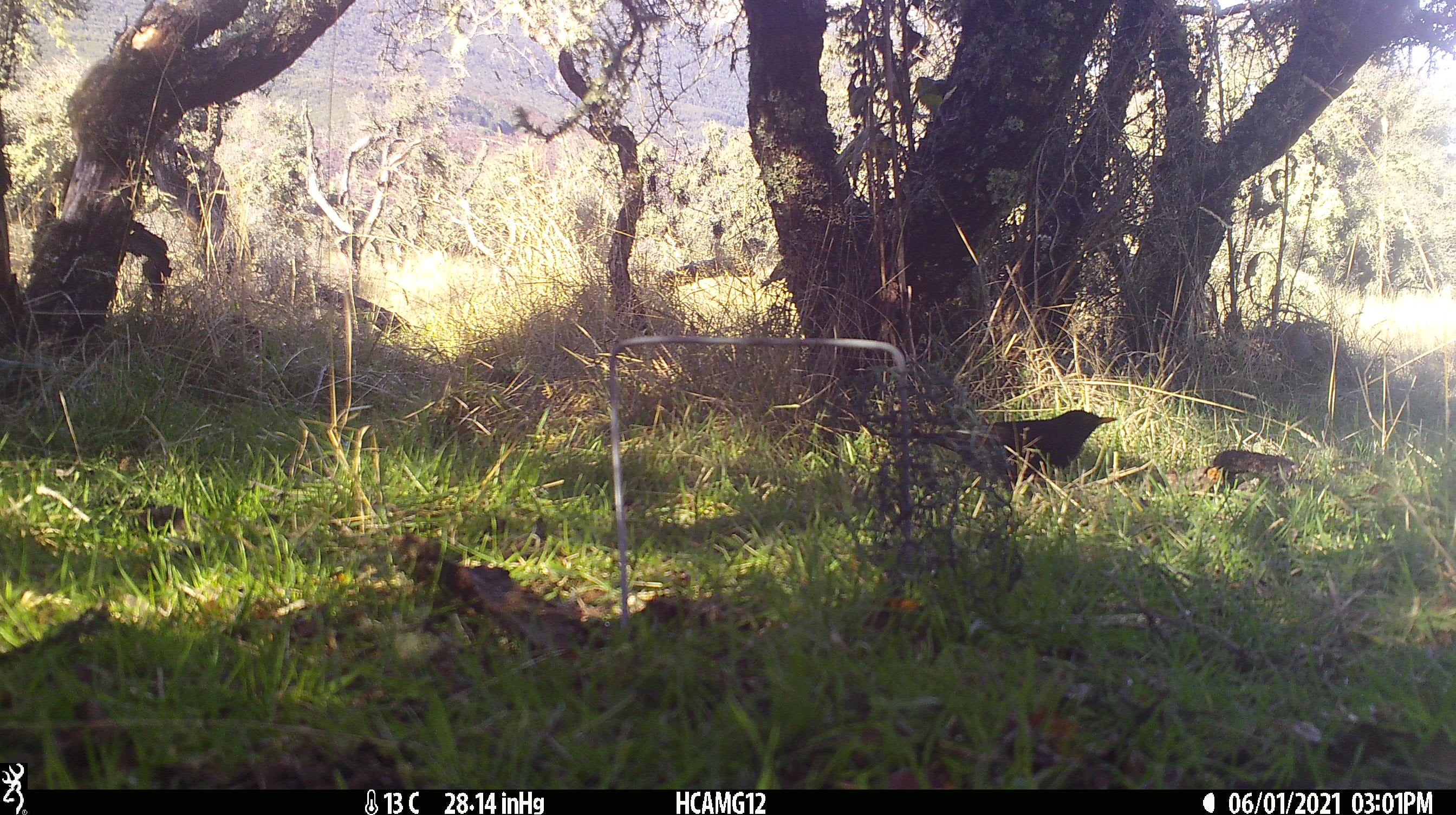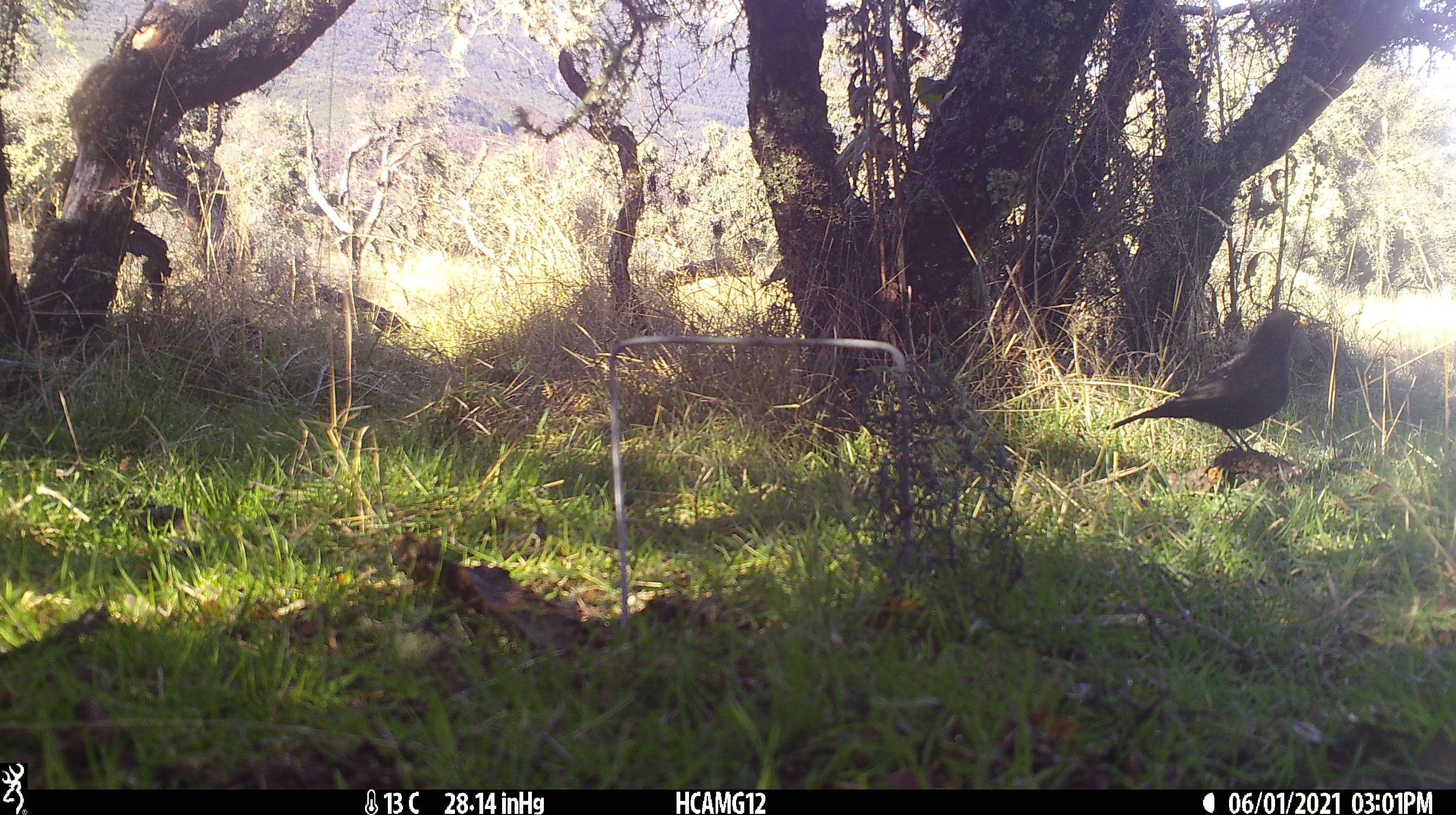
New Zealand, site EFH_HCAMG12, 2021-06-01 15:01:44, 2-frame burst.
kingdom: Animalia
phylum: Chordata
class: Aves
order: Passeriformes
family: Turdidae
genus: Turdus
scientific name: Turdus merula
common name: eurasian blackbird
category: blackbird